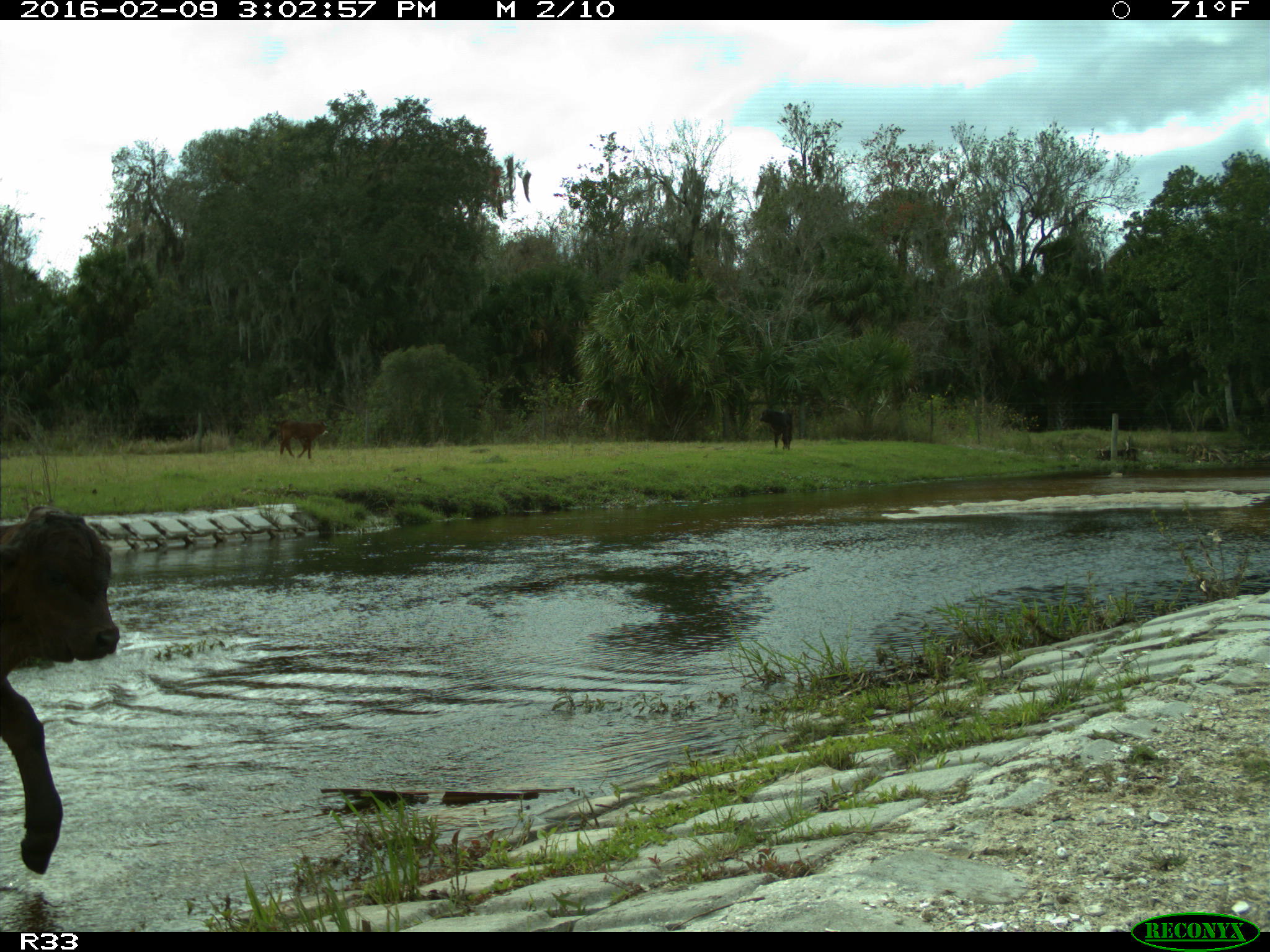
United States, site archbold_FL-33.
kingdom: Animalia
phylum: Chordata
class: Mammalia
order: Artiodactyla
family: Bovidae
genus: Bos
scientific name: Bos taurus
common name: domestic cow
Bos taurus (domestic cow).